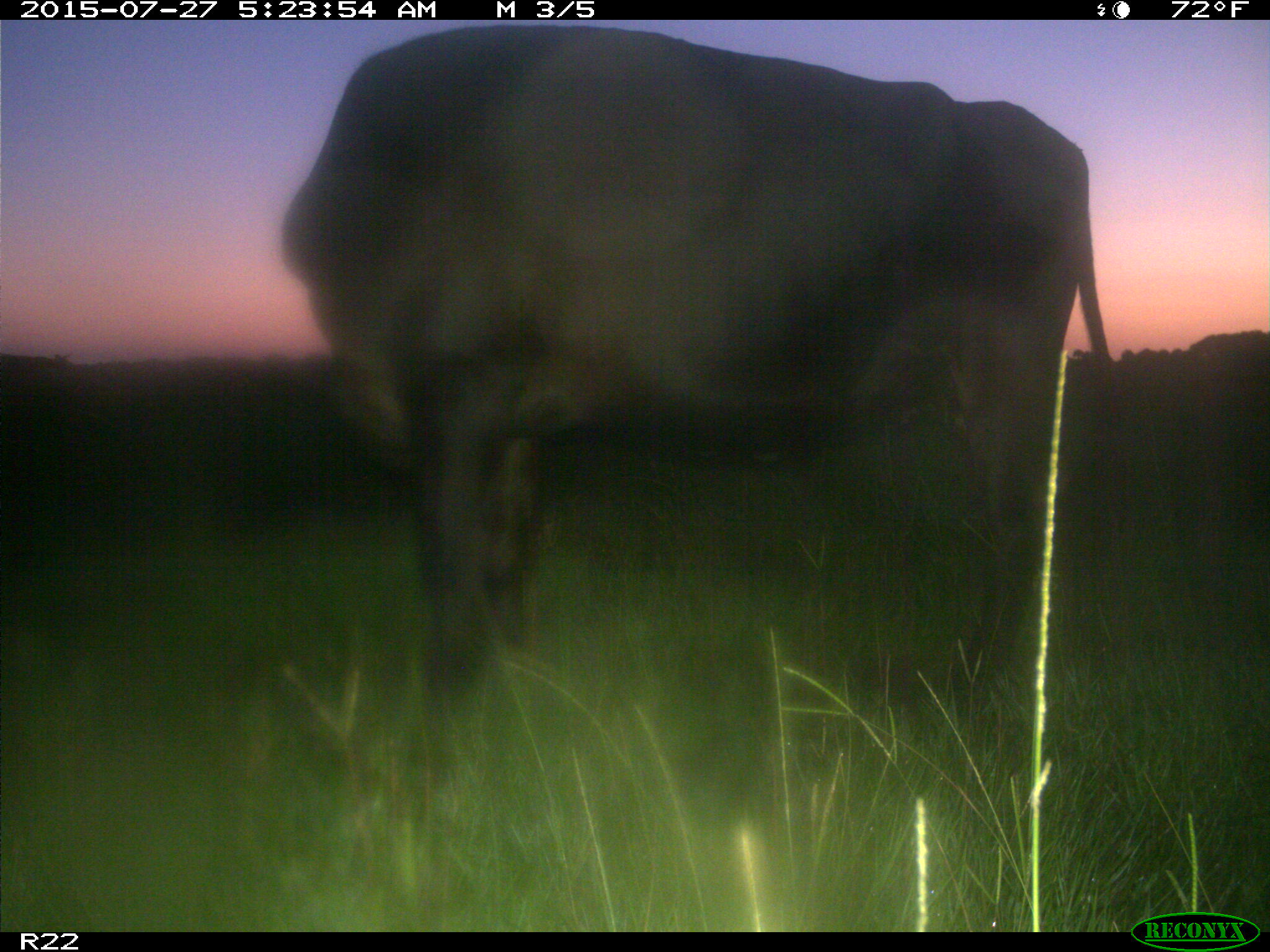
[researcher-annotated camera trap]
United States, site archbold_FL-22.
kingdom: Animalia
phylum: Chordata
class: Mammalia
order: Artiodactyla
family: Bovidae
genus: Bos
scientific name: Bos taurus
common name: domestic cow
Bos taurus (domestic cow).